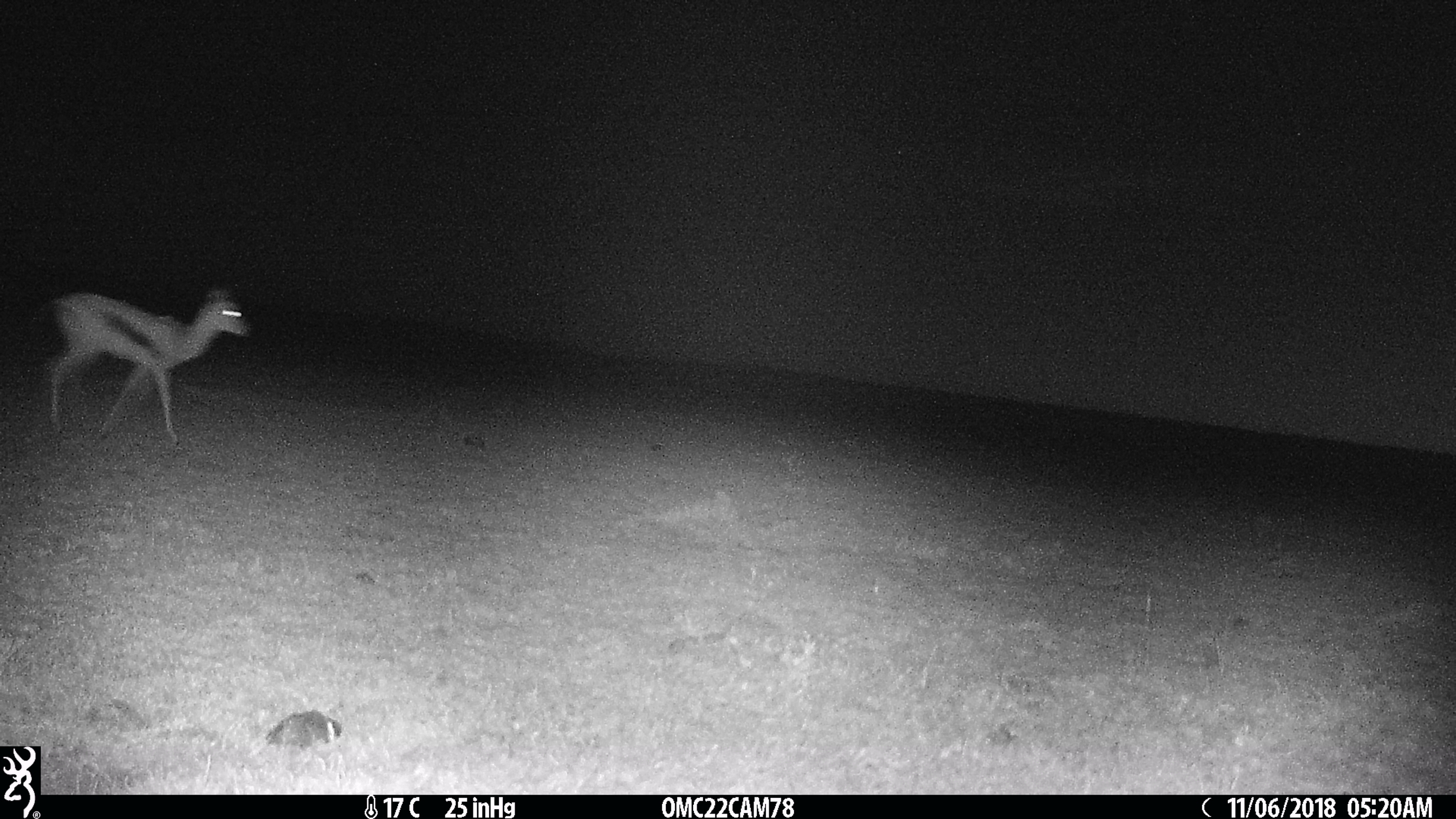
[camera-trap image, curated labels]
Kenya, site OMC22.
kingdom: Animalia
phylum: Chordata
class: Mammalia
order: Artiodactyla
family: Bovidae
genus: Eudorcas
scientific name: Eudorcas thomsonii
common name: thomon's gazelle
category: gazelle thomsons